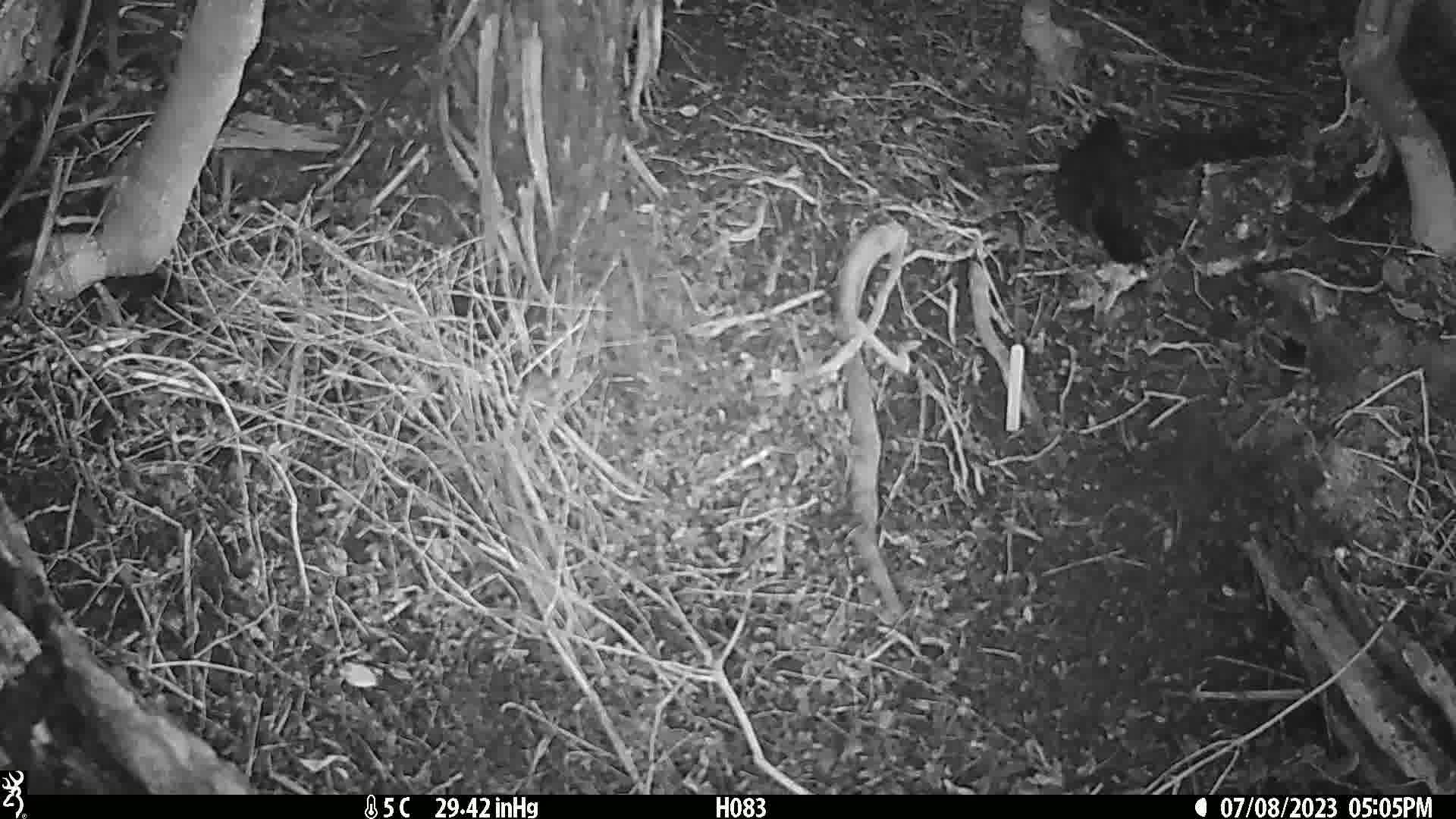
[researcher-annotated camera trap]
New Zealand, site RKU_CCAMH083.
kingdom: Animalia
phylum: Chordata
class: Aves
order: Passeriformes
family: Turdidae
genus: Turdus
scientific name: Turdus merula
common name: eurasian blackbird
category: blackbird